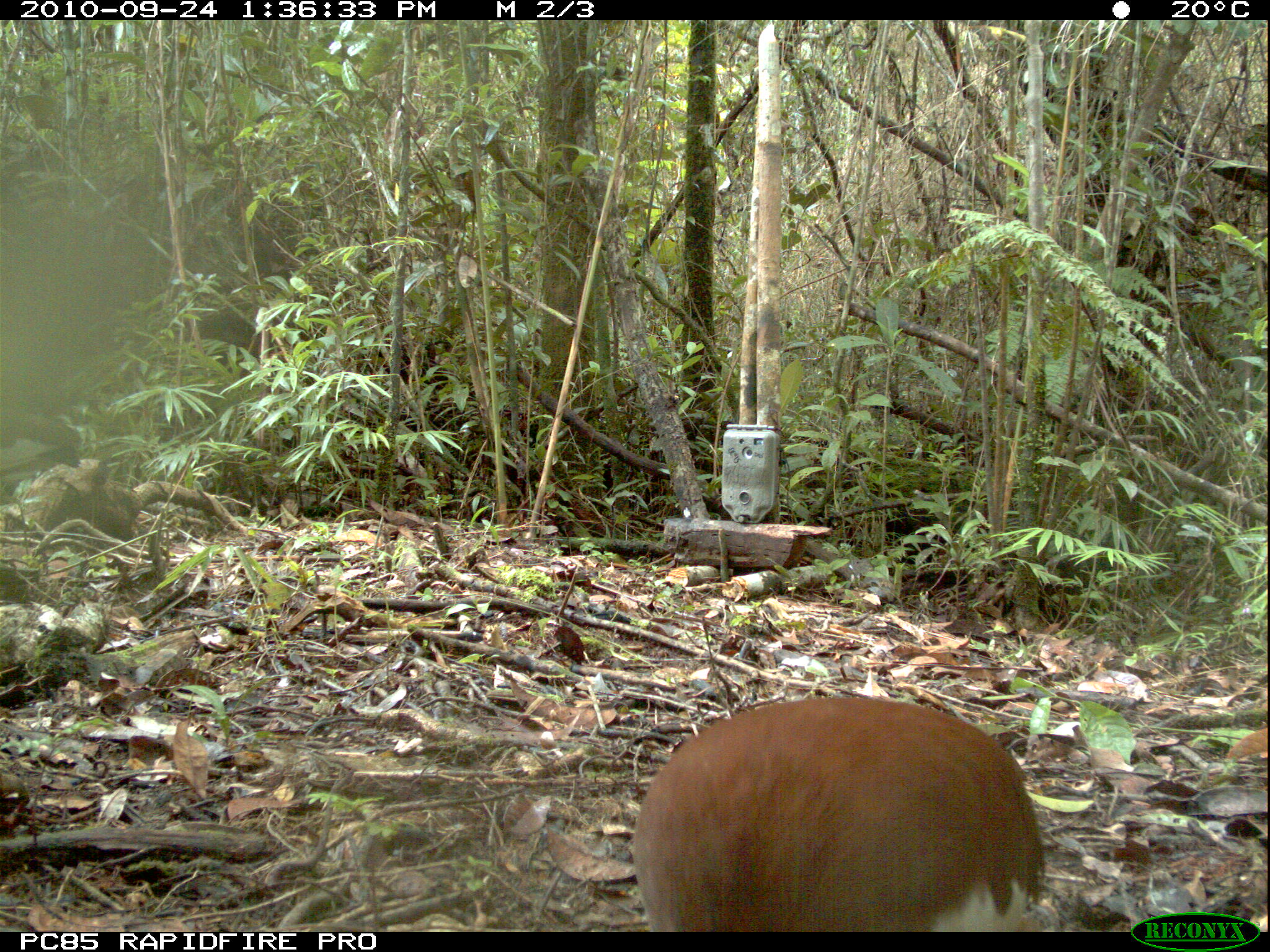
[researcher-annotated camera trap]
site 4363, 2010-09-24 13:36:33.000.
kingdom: Animalia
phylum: Chordata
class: Aves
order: Pelecaniformes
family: Threskiornithidae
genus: Lophotibis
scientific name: Lophotibis cristata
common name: madagascar ibis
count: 1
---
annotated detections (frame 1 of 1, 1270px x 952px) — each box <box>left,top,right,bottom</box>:
lophotibis cristata: <box>630,694,1045,933</box>